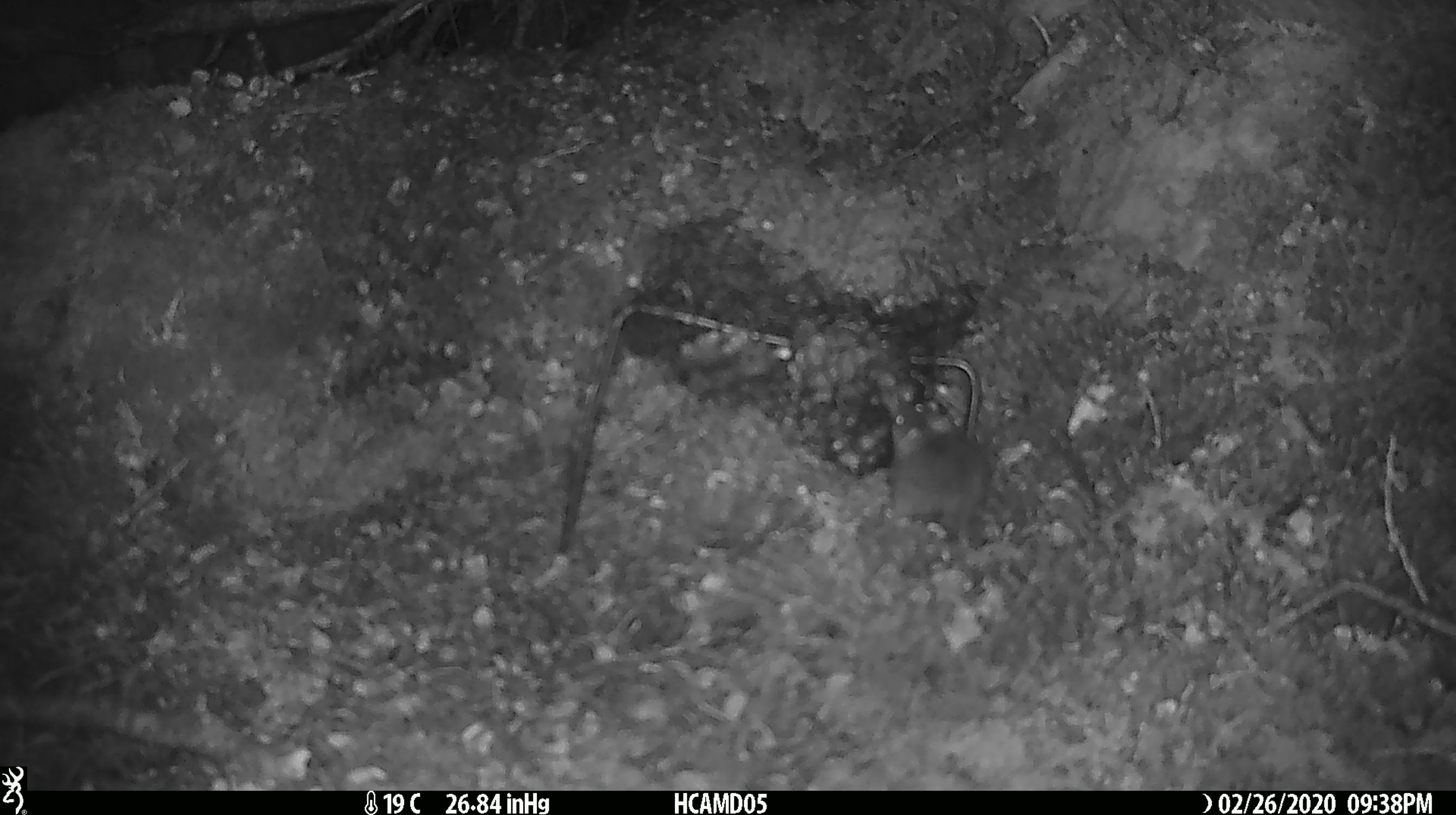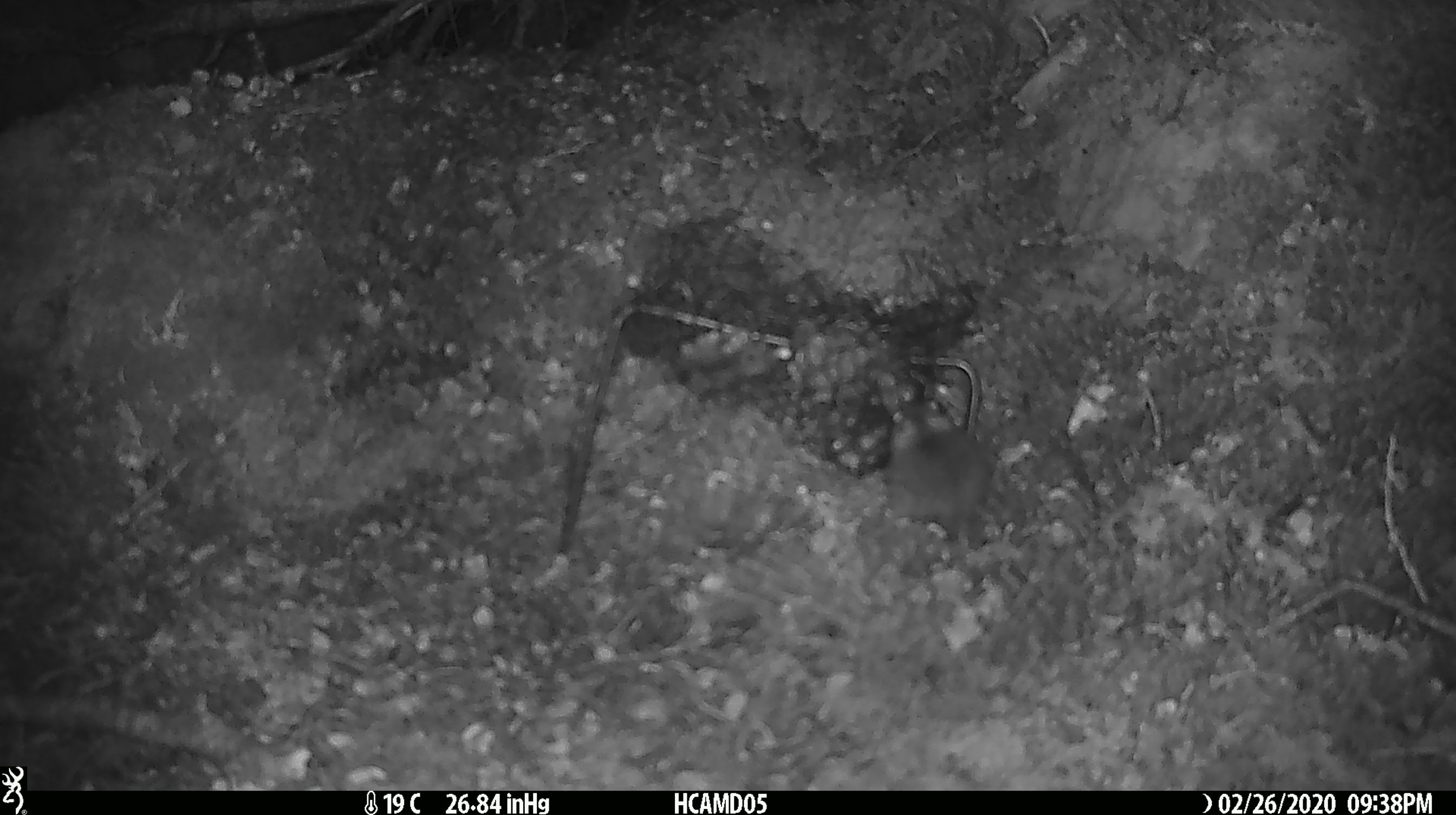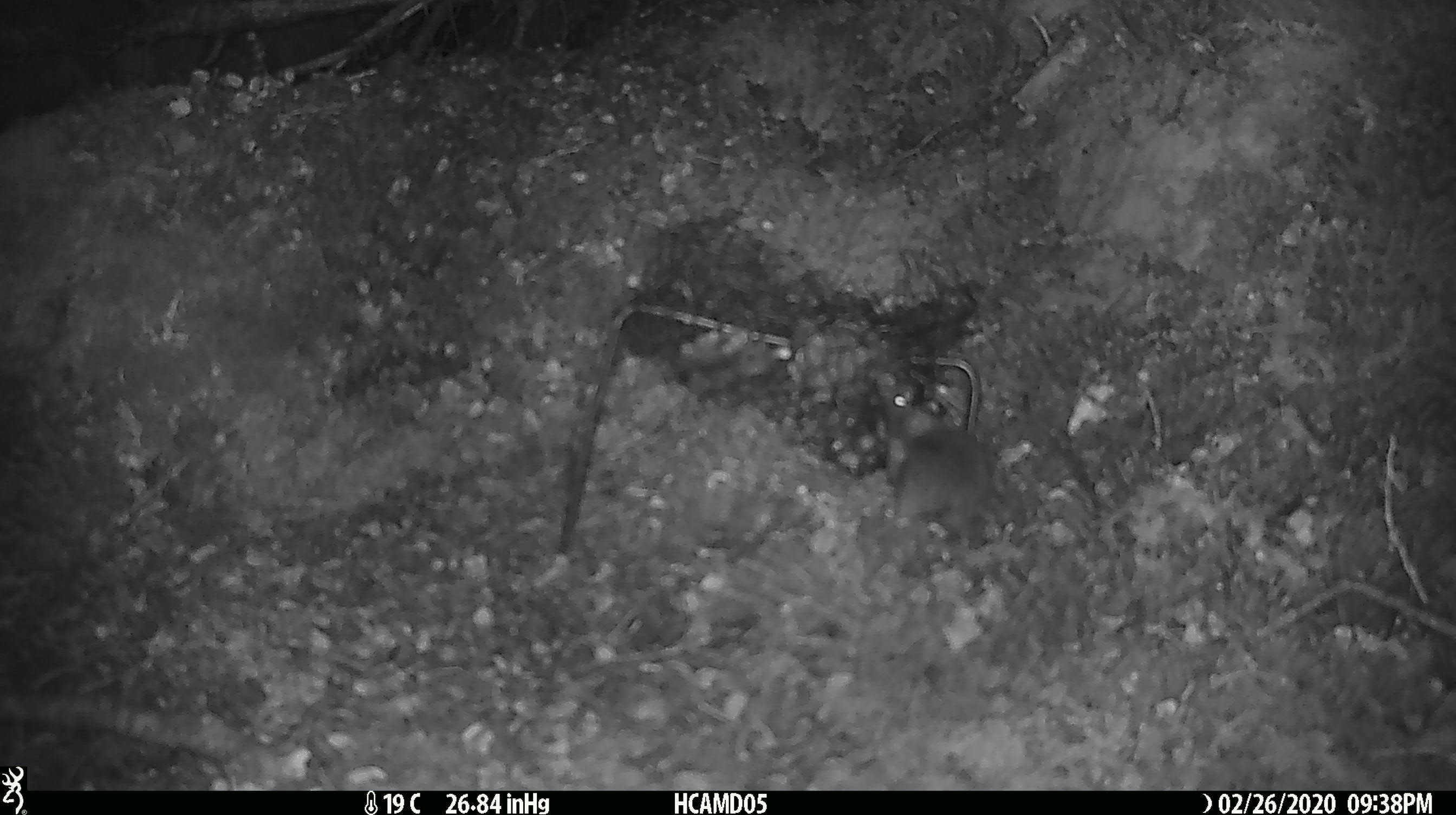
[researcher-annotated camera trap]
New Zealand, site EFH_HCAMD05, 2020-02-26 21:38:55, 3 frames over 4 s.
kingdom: Animalia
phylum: Chordata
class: Mammalia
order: Rodentia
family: Muridae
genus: Mus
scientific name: Mus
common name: mouse